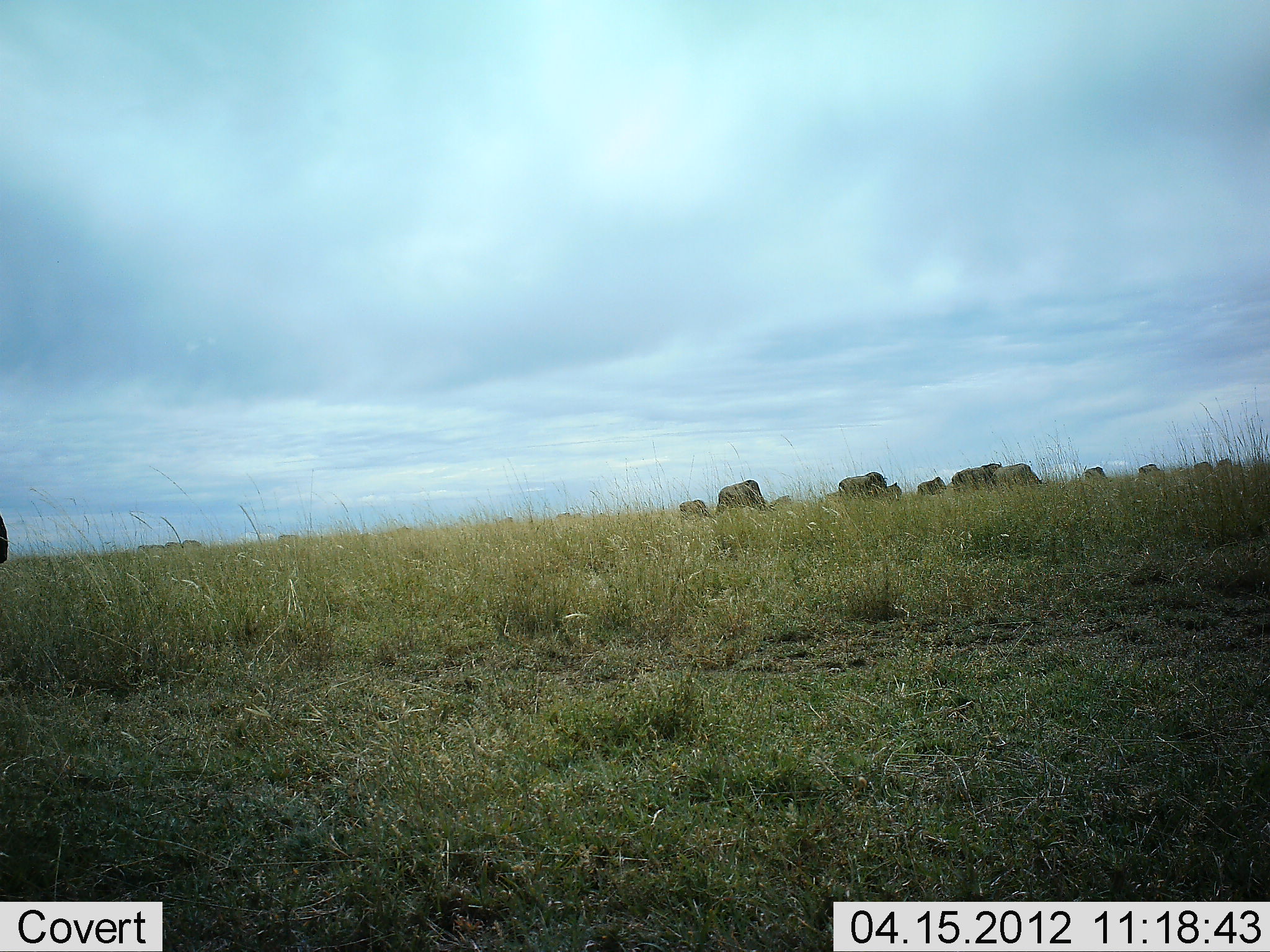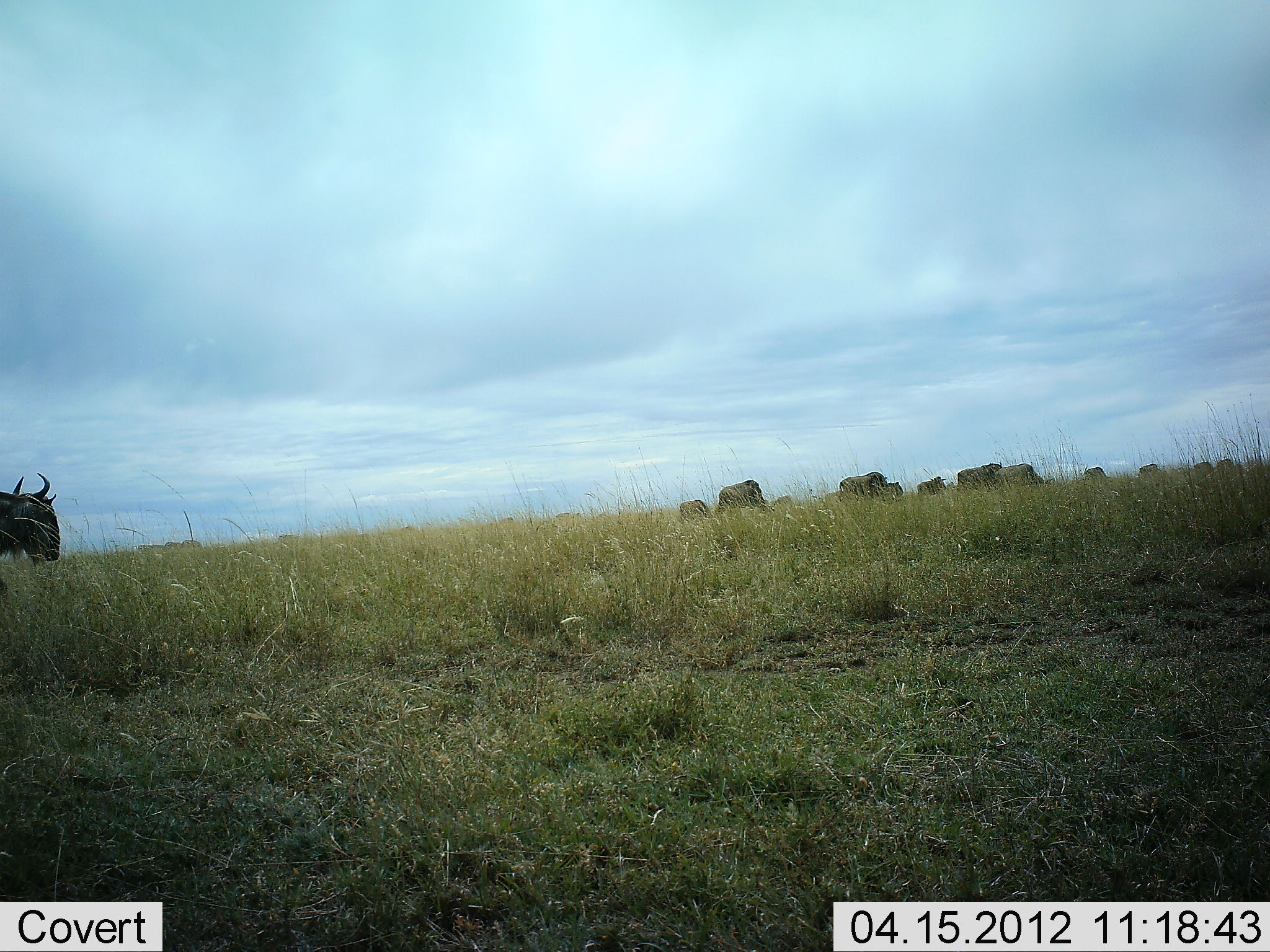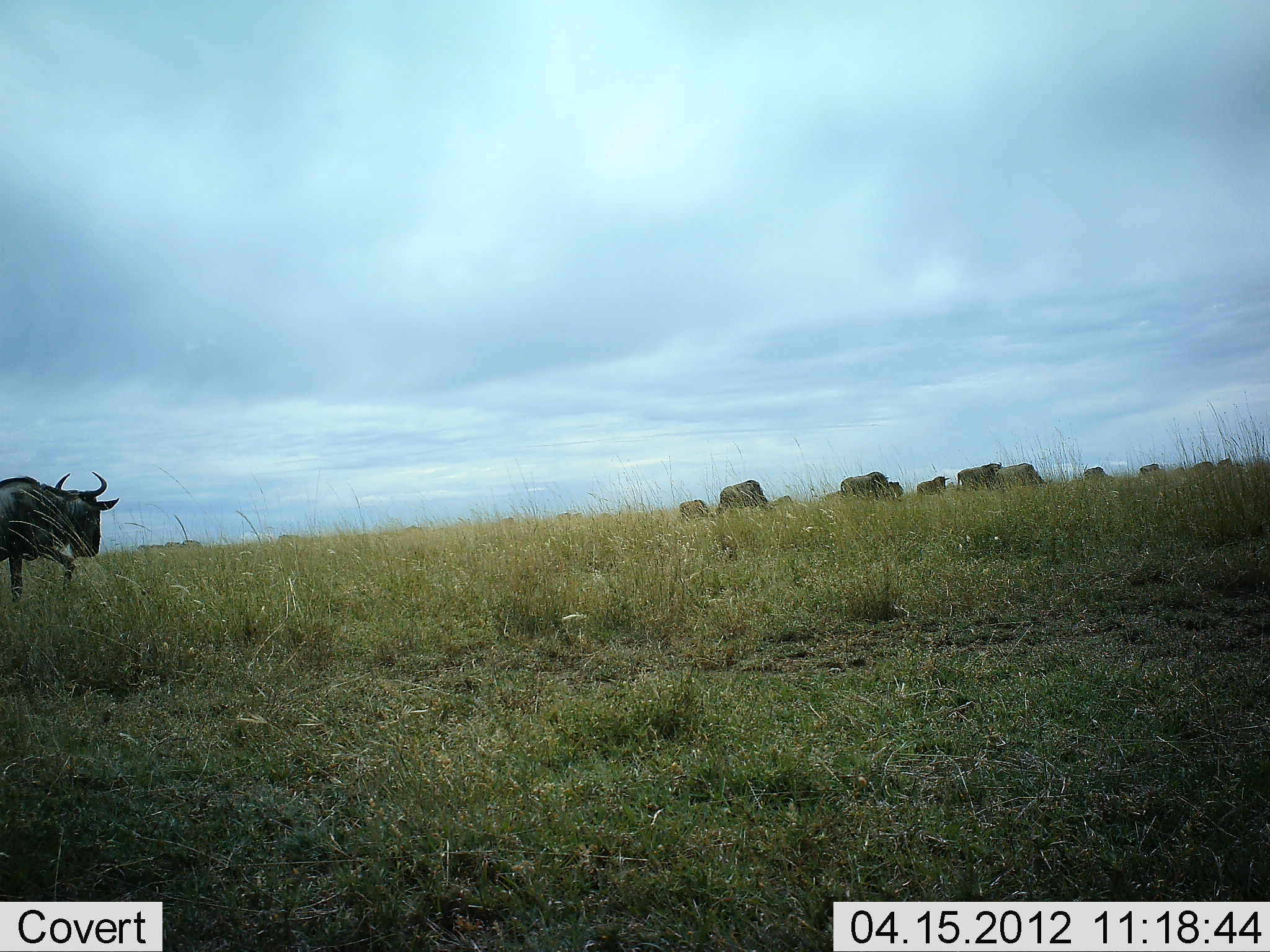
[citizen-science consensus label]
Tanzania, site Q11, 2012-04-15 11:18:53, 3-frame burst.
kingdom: Animalia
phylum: Chordata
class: Mammalia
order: Artiodactyla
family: Bovidae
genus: Connochaetes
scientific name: Connochaetes taurinus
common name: blue wildebeest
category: wildebeest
Wildebeest (blue wildebeest) (Connochaetes taurinus), count 11-50. Behavior (volunteer vote fractions): standing 57%, resting 0%, moving 64%, interacting 0%. Young present (vote fraction): 7%. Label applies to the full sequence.